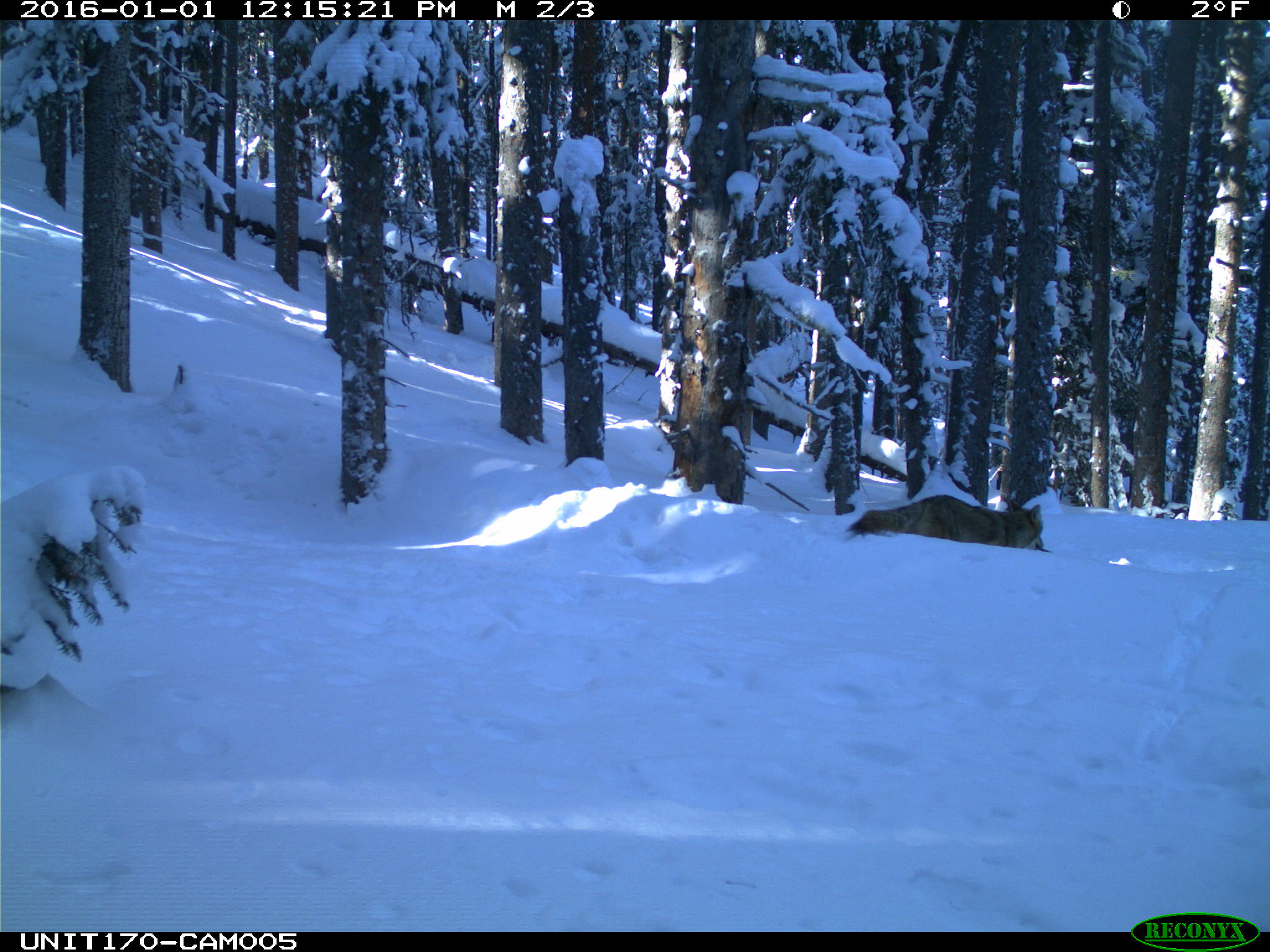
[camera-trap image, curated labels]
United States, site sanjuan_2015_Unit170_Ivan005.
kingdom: Animalia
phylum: Chordata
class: Mammalia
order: Carnivora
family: Canidae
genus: Canis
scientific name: Canis latrans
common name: coyote